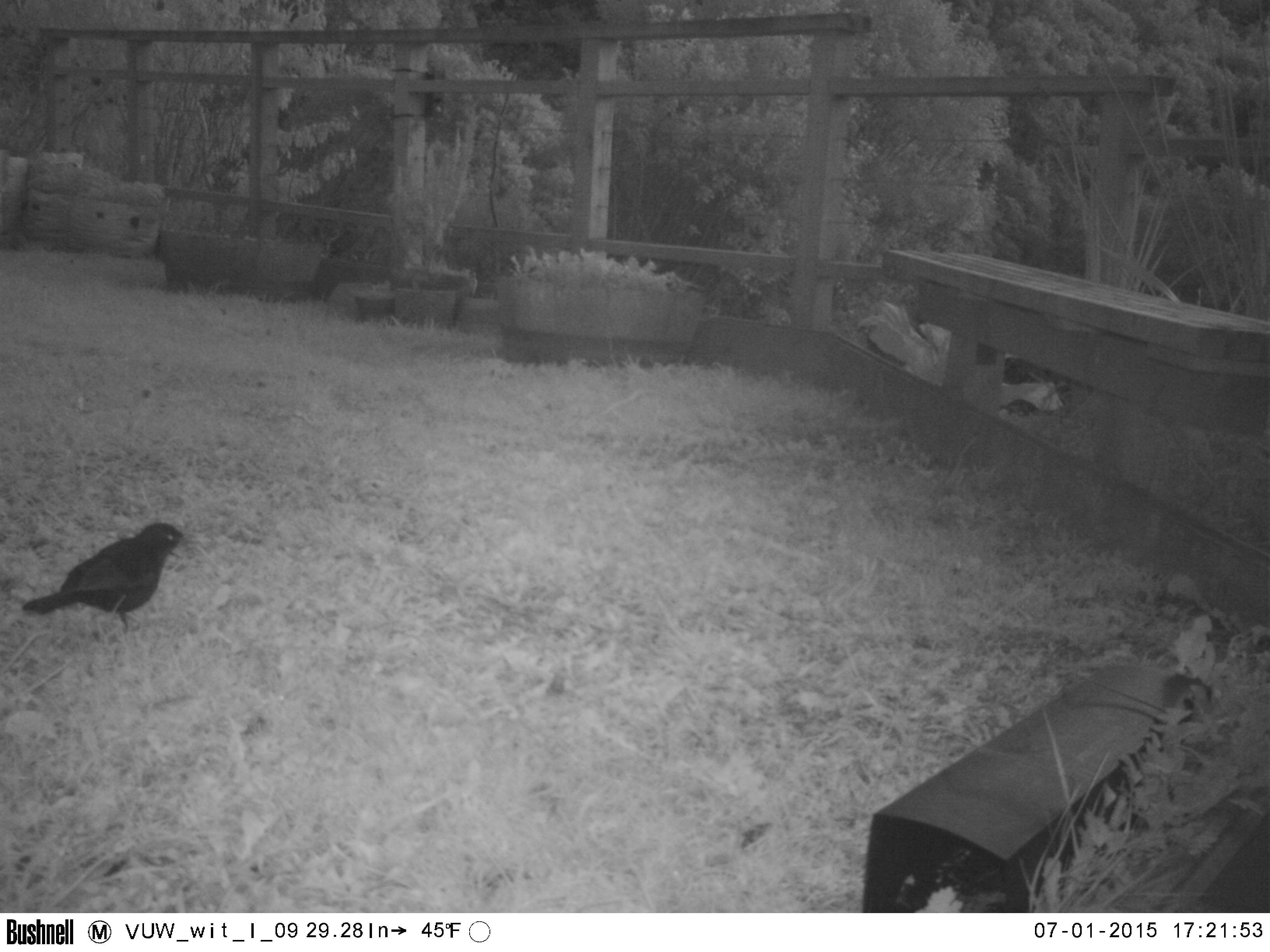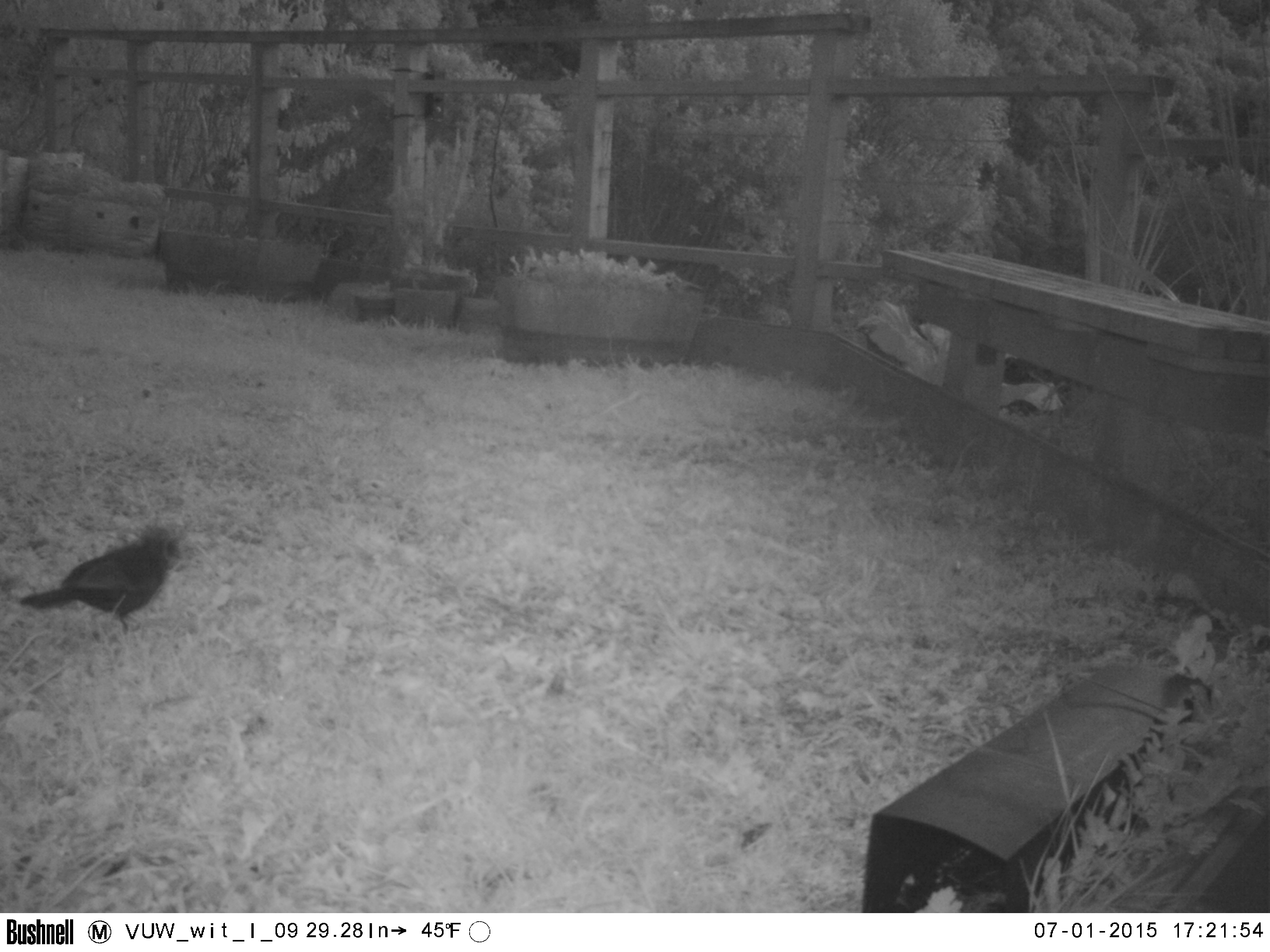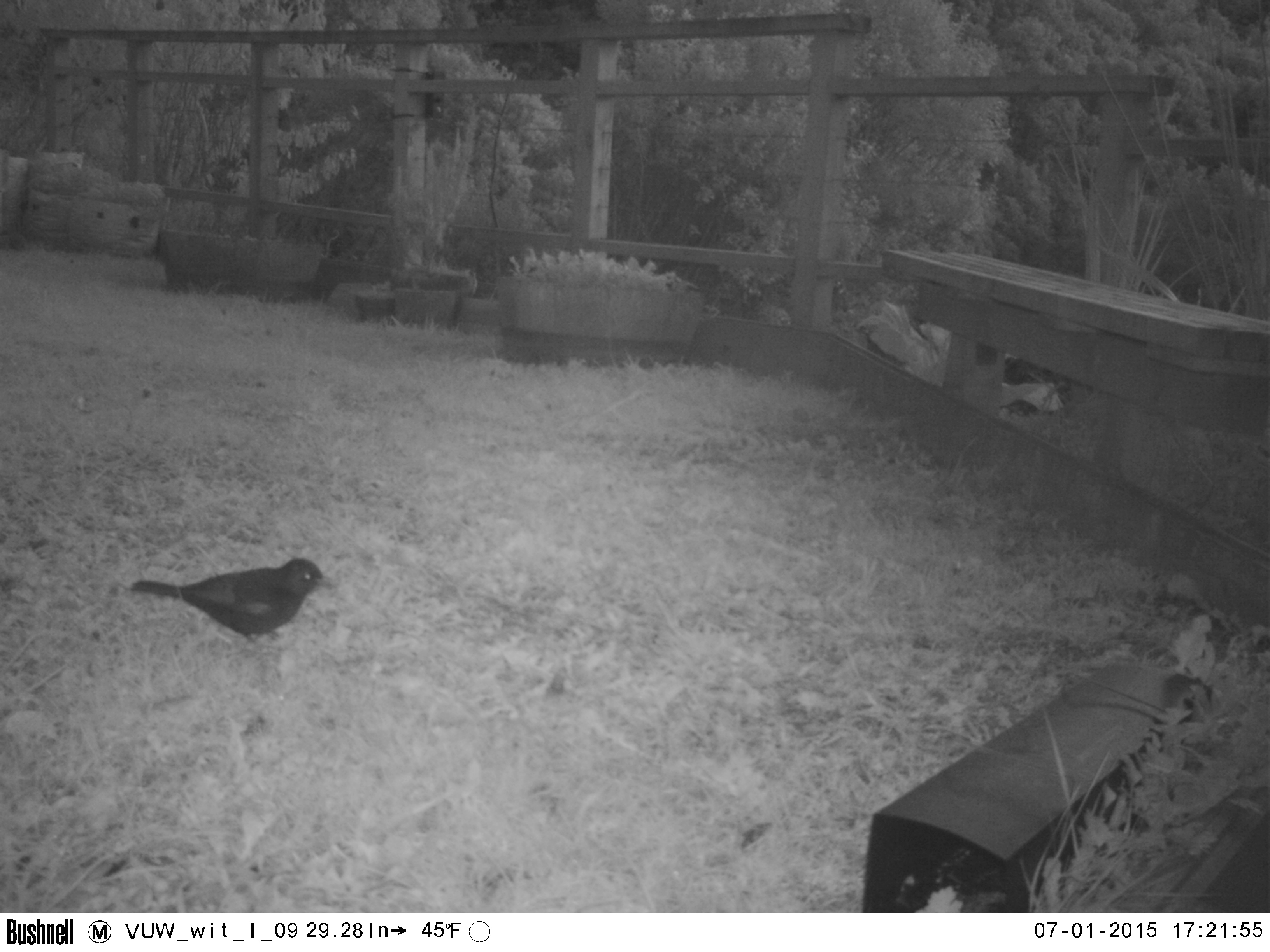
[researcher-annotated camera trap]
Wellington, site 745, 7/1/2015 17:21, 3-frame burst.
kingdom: Animalia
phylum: Chordata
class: Aves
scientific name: Aves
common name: bird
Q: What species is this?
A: Bird (Aves).